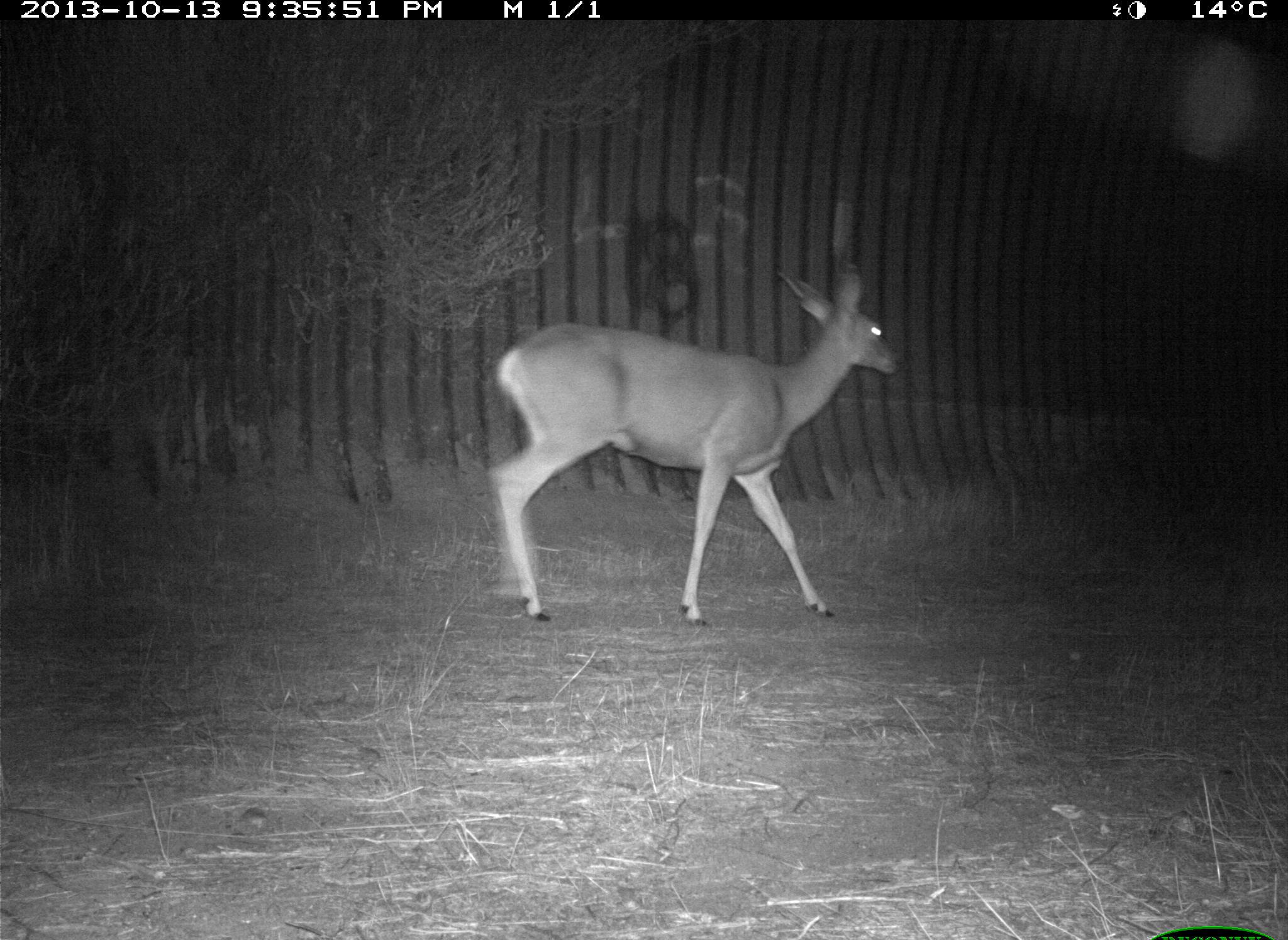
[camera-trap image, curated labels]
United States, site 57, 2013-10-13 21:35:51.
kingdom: Animalia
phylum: Chordata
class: Mammalia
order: Artiodactyla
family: Cervidae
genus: Odocoileus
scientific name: Odocoileus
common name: deer